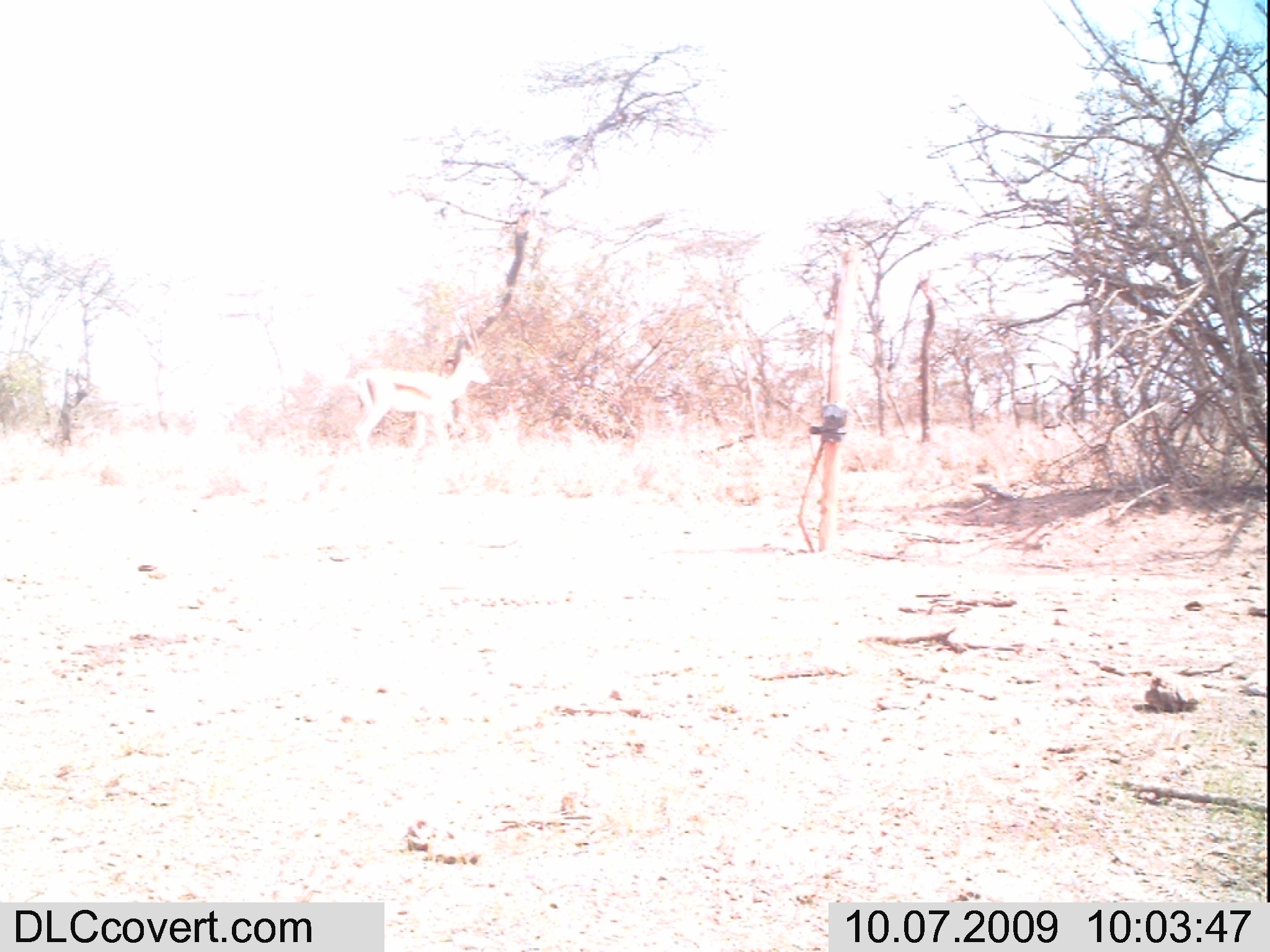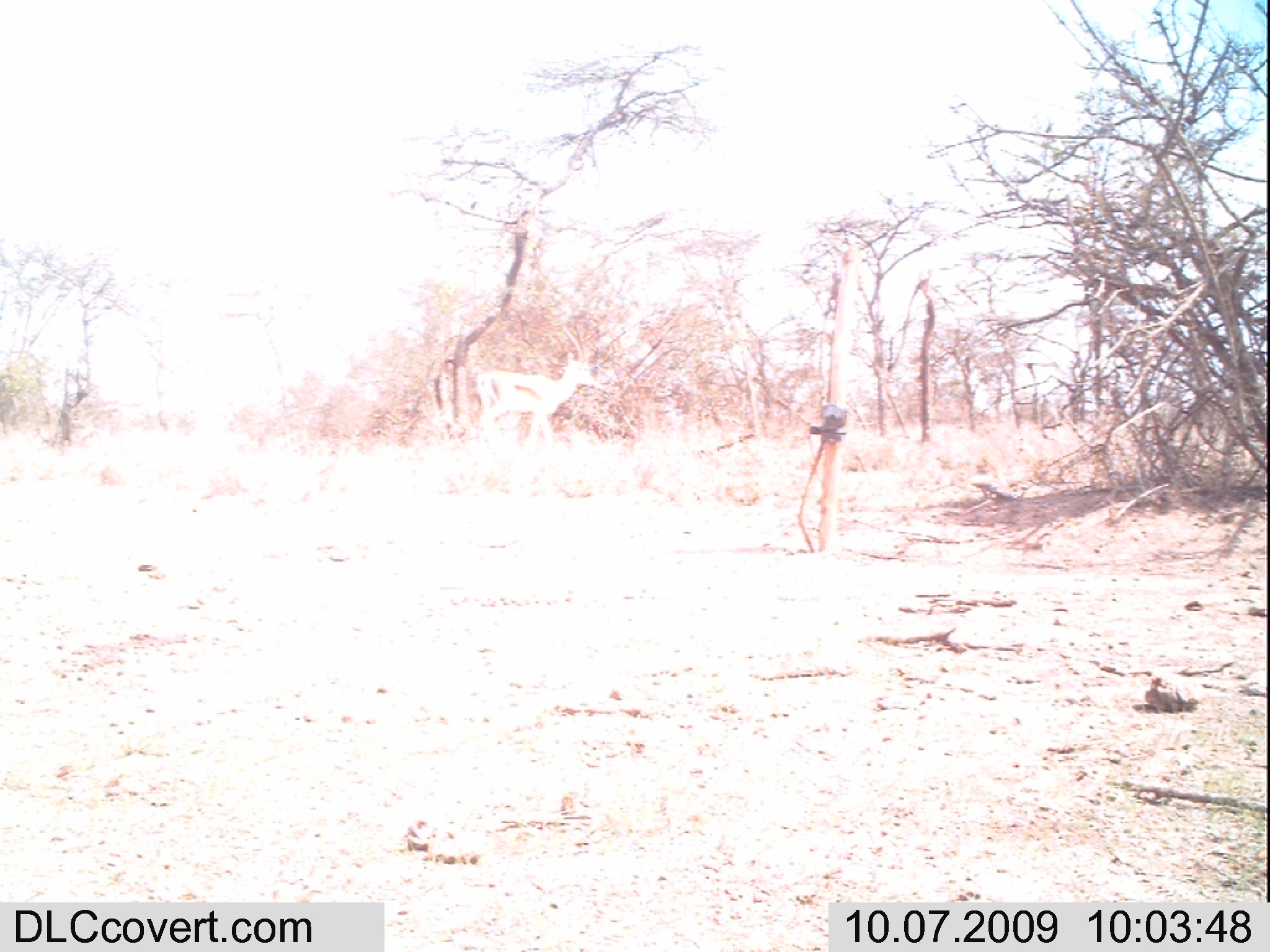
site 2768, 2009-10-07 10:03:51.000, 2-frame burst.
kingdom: Animalia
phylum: Chordata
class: Mammalia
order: Artiodactyla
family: Bovidae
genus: Nanger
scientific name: Nanger granti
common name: grant's gazelle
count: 1